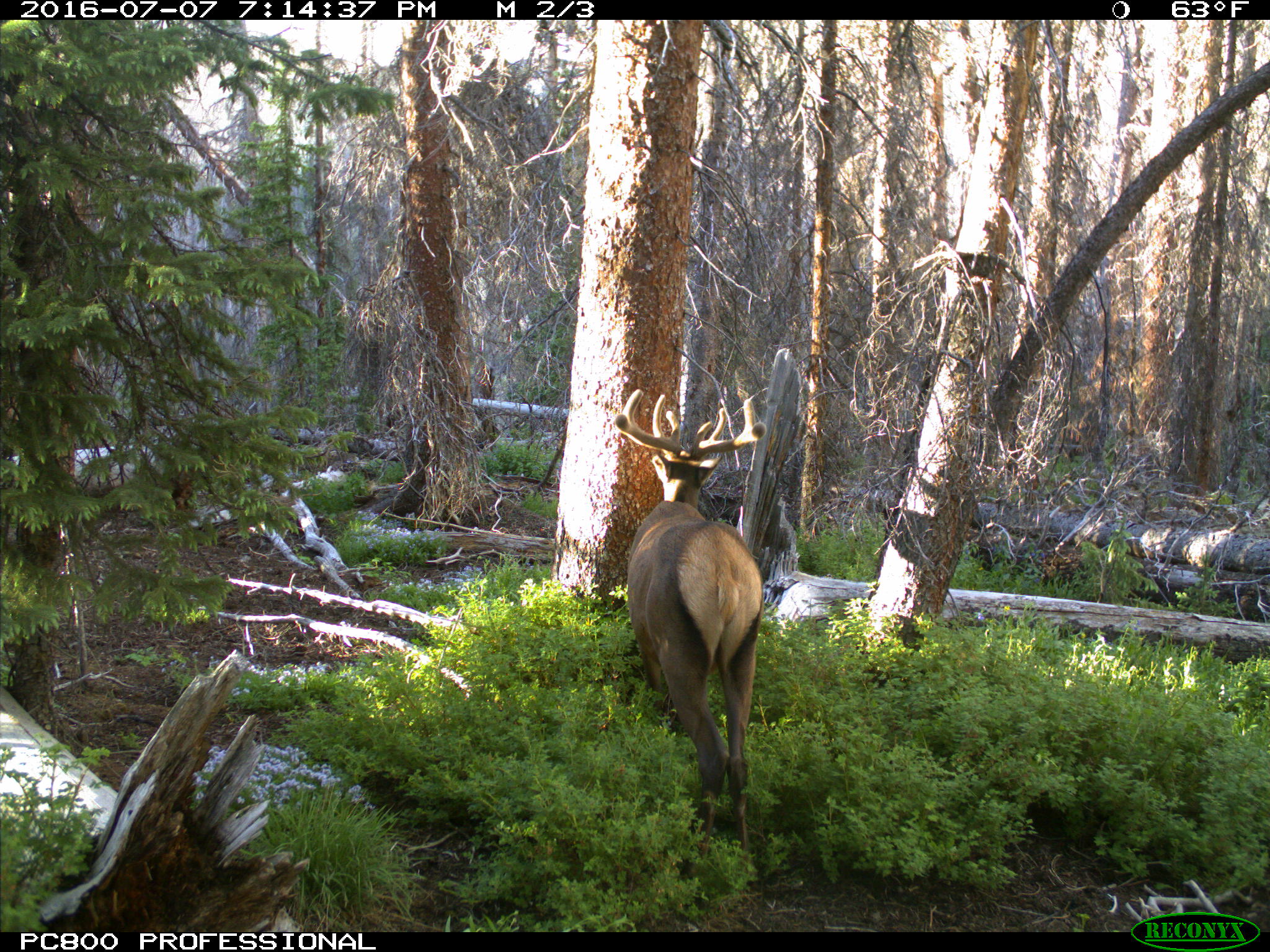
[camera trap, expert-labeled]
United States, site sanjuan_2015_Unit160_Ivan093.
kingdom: Animalia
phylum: Chordata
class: Mammalia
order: Artiodactyla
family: Cervidae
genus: Cervus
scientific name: Cervus elaphus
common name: red deer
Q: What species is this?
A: Cervus elaphus (red deer).